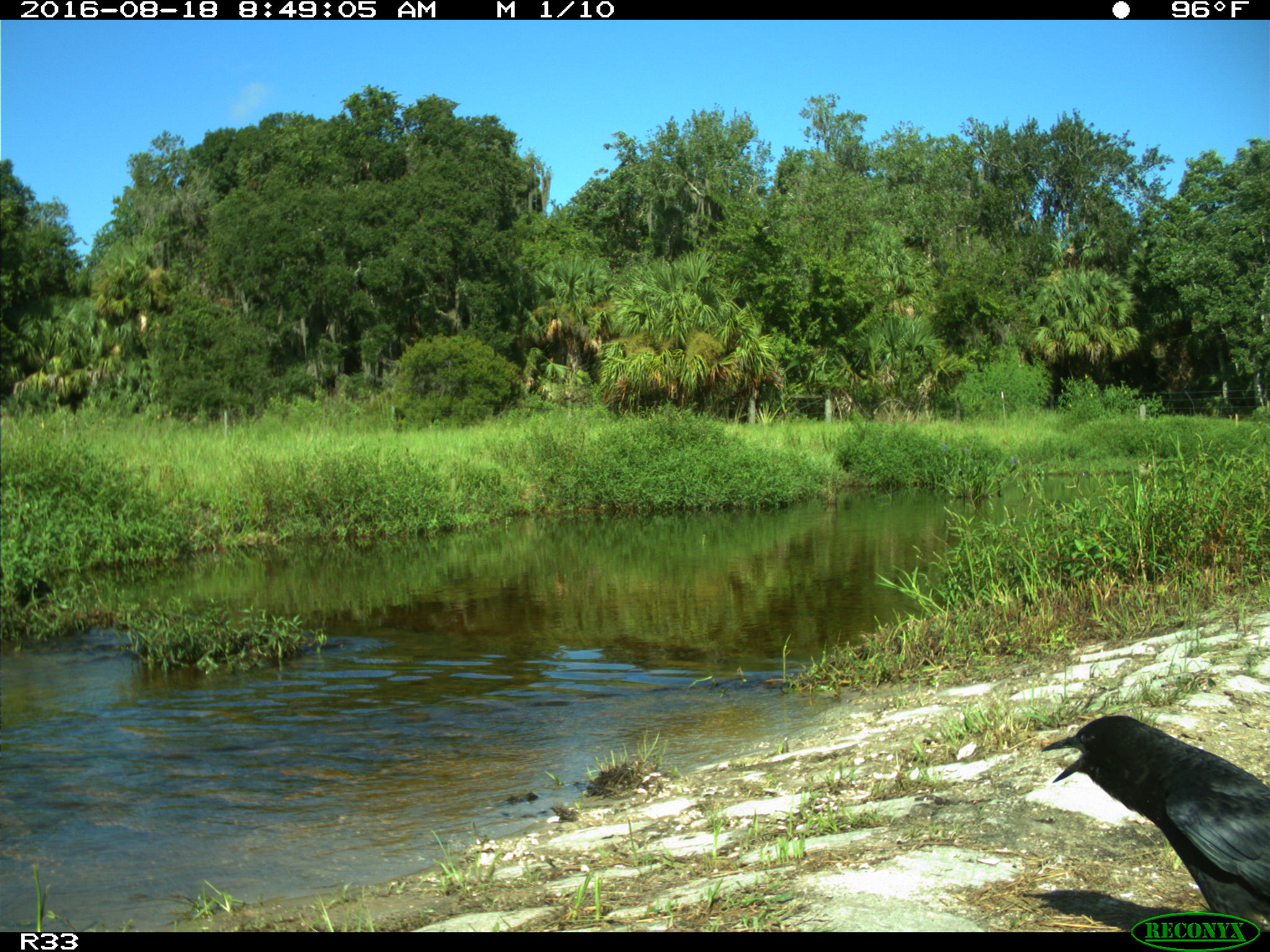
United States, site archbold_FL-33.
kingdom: Animalia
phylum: Chordata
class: Aves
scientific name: Aves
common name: birds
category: unidentified bird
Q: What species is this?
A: Unidentified bird (birds) (Aves).